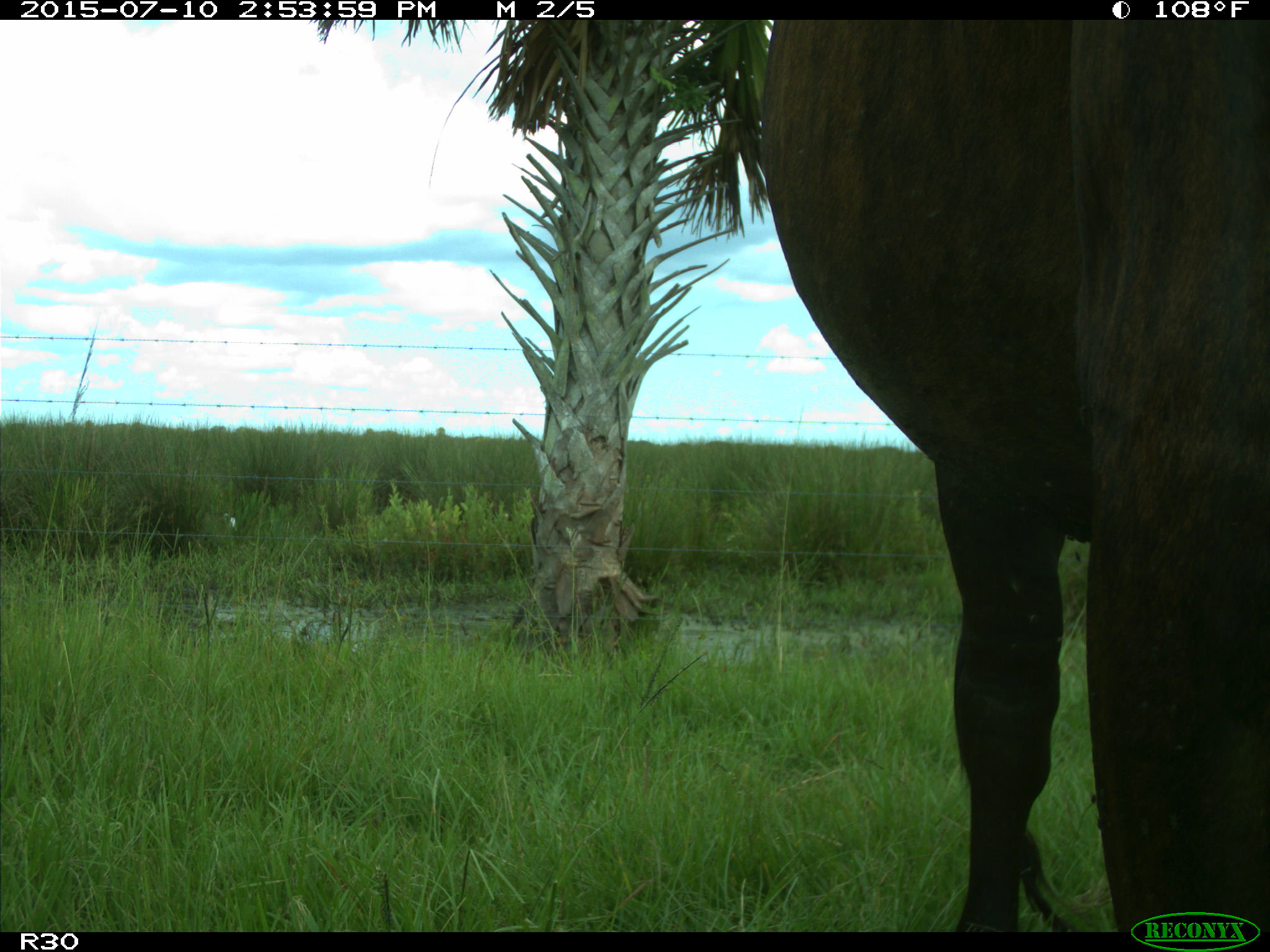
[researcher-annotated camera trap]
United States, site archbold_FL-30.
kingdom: Animalia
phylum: Chordata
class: Mammalia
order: Artiodactyla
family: Bovidae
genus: Bos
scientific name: Bos taurus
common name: domestic cow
Bos taurus (domestic cow).